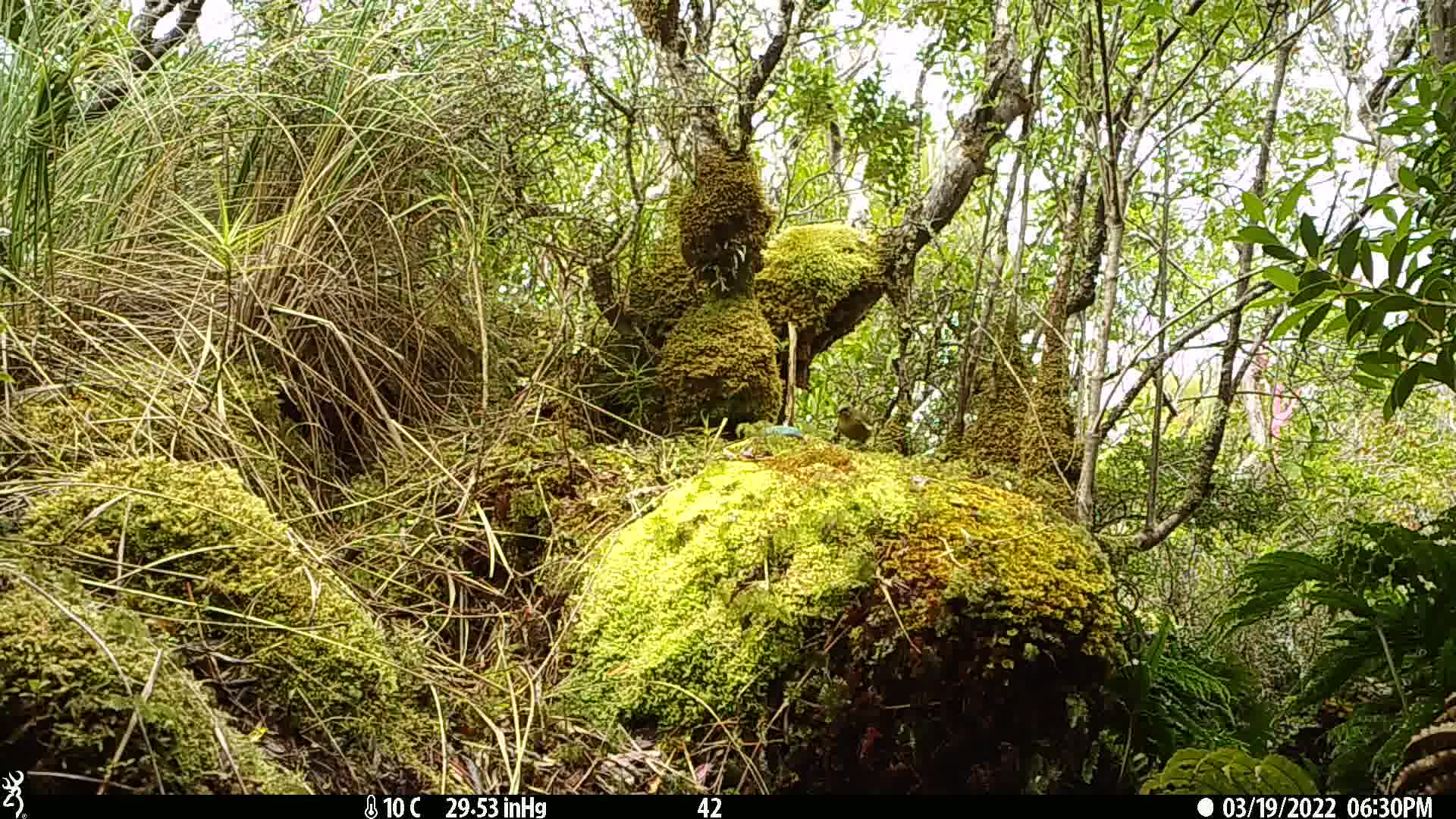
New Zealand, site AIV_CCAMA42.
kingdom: Animalia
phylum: Chordata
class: Aves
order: Passeriformes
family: Meliphagidae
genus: Anthornis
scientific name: Anthornis melanura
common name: new zealand bellbird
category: bellbird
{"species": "bellbird (new zealand bellbird) (Anthornis melanura)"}